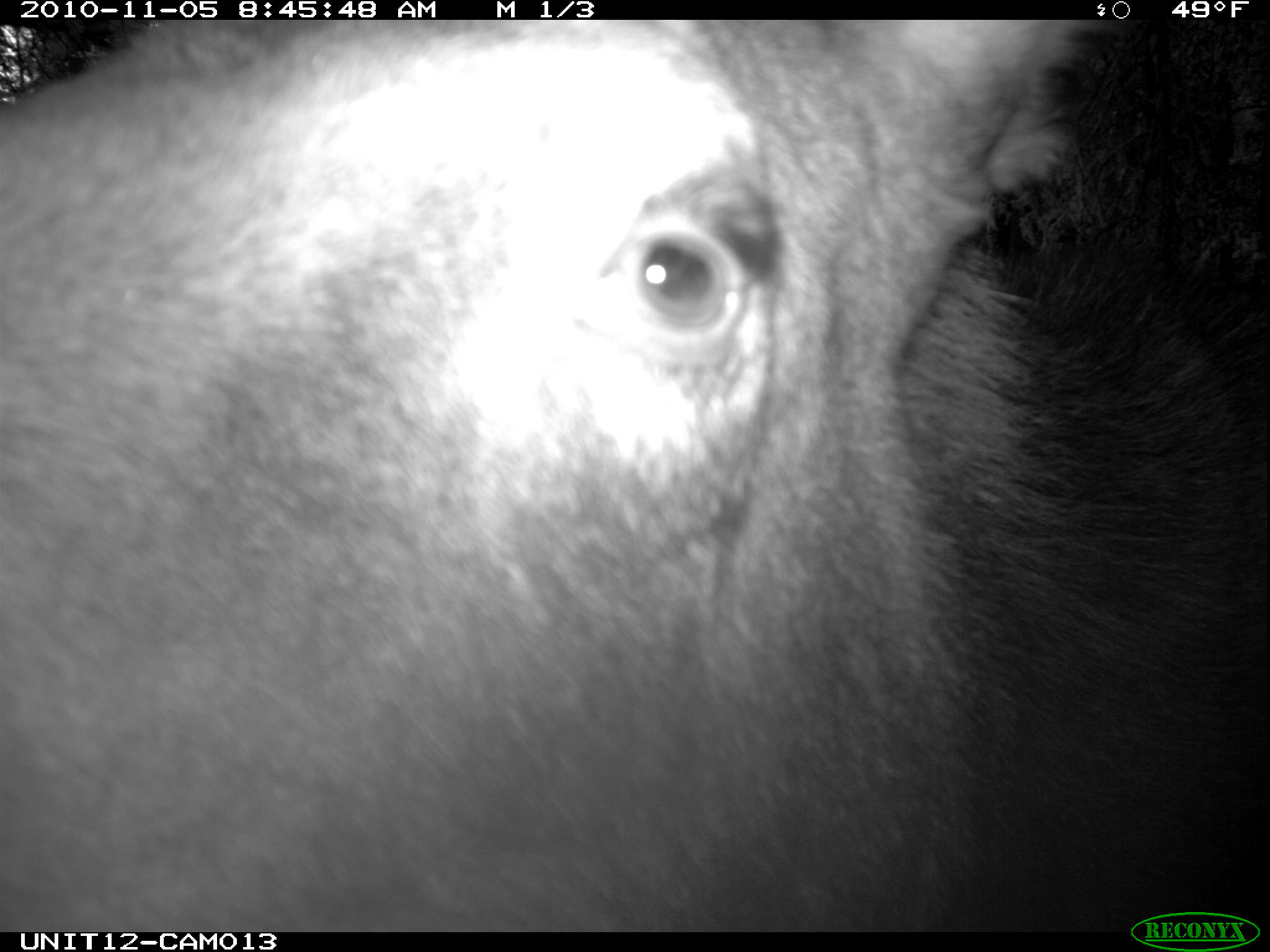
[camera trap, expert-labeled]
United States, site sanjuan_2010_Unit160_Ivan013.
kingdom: Animalia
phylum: Chordata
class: Mammalia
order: Artiodactyla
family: Cervidae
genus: Alces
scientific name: Alces alces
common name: moose